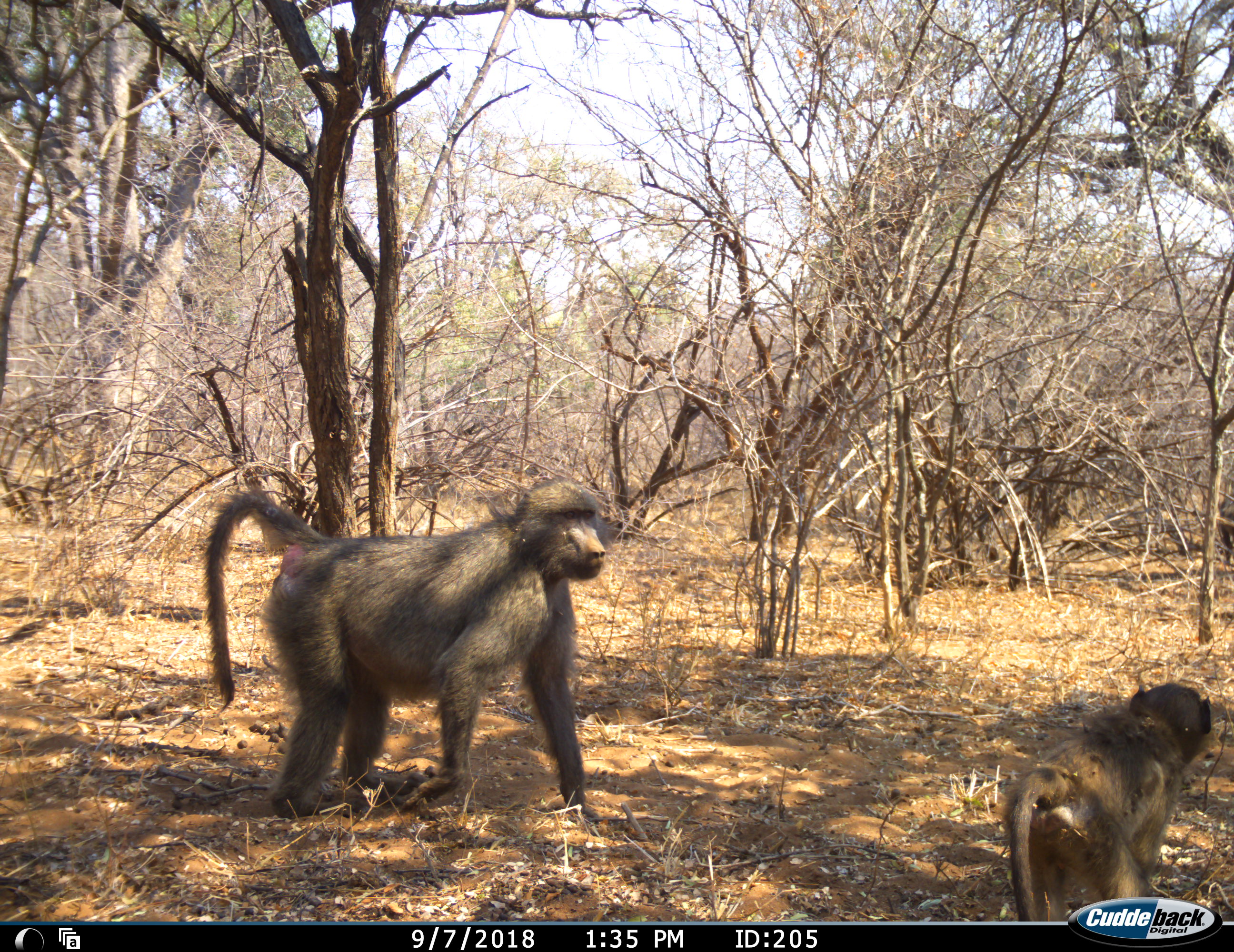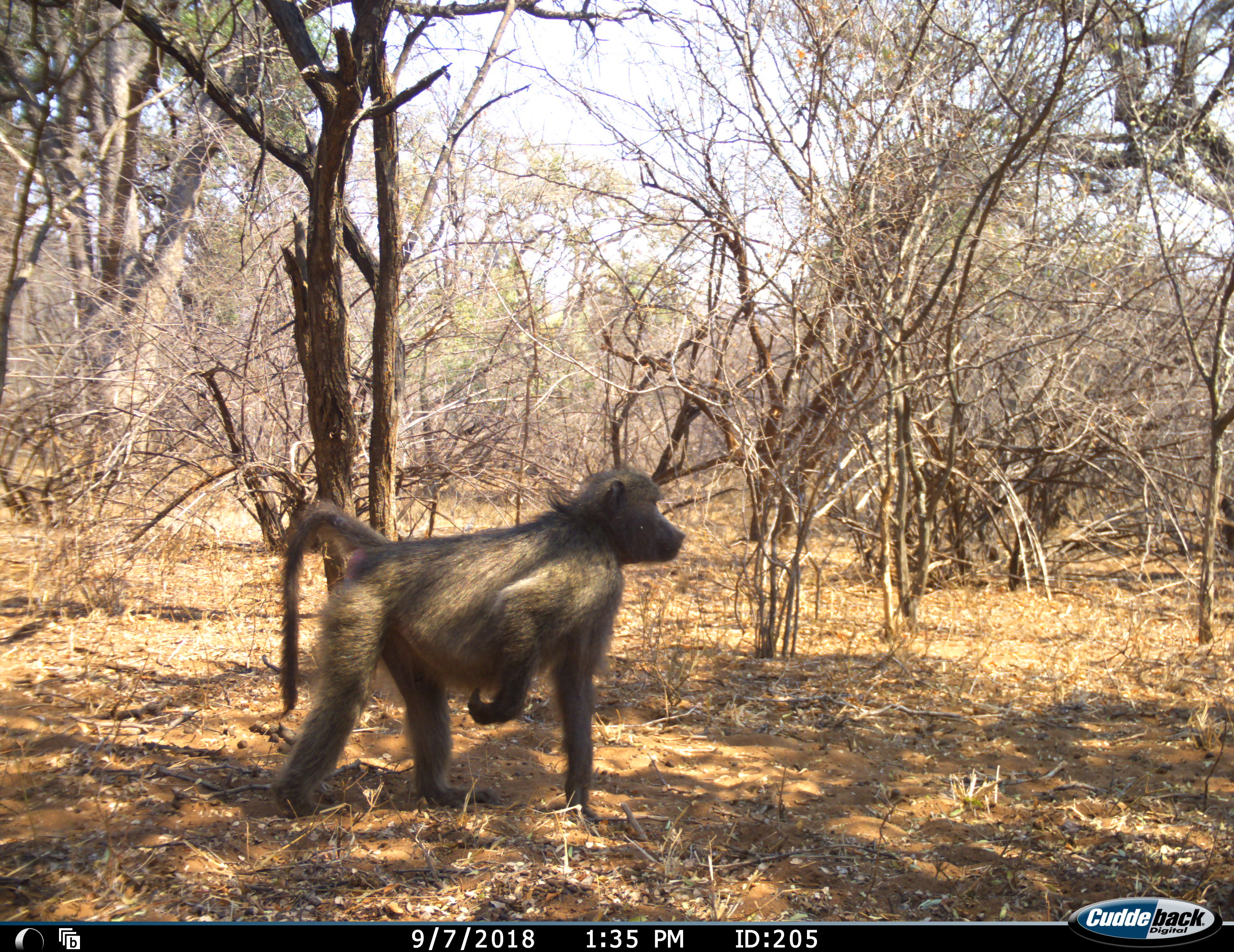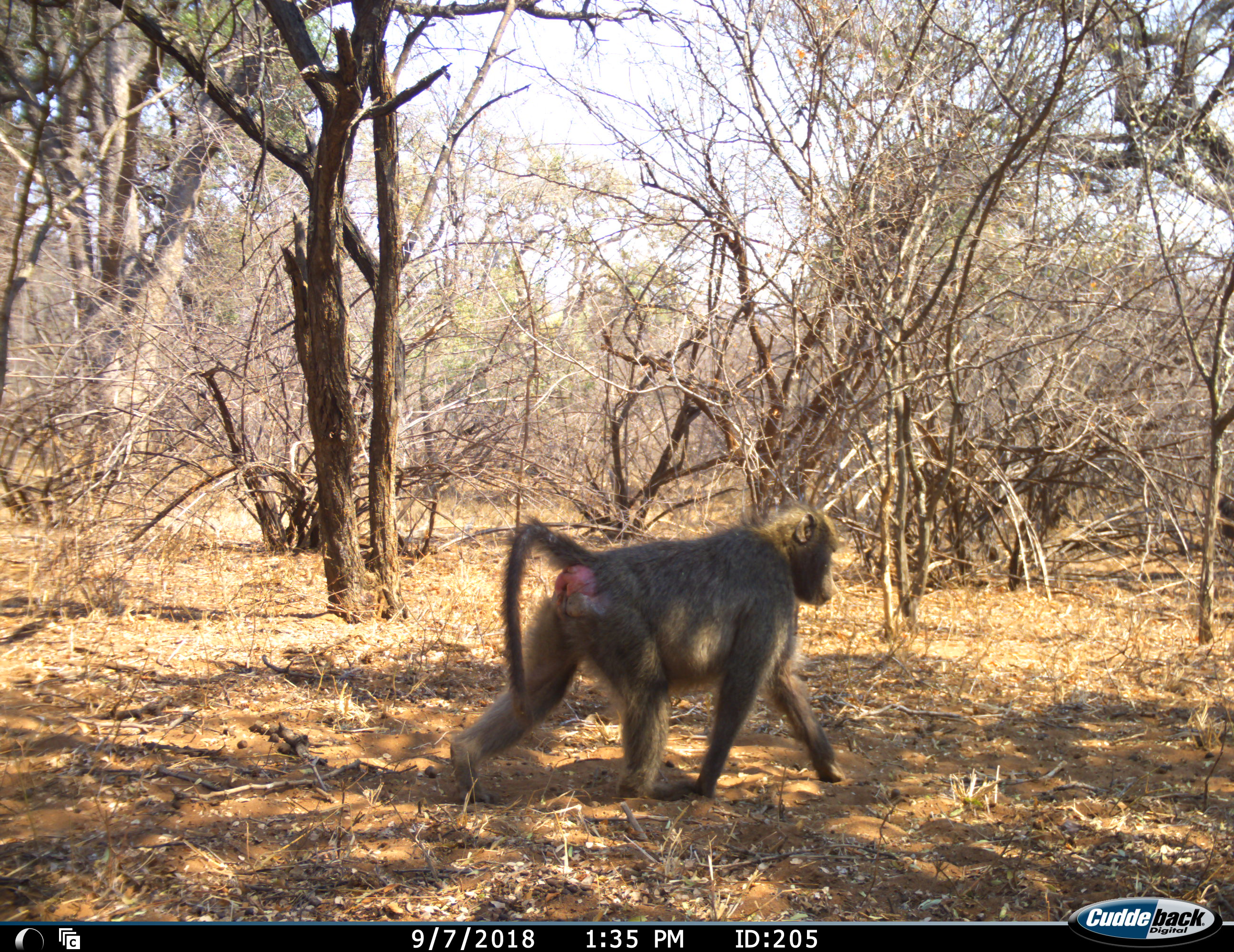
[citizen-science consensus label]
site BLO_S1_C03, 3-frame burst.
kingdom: Animalia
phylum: Chordata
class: Mammalia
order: Primates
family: Cercopithecidae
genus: Papio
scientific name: Papio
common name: baboon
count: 2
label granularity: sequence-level